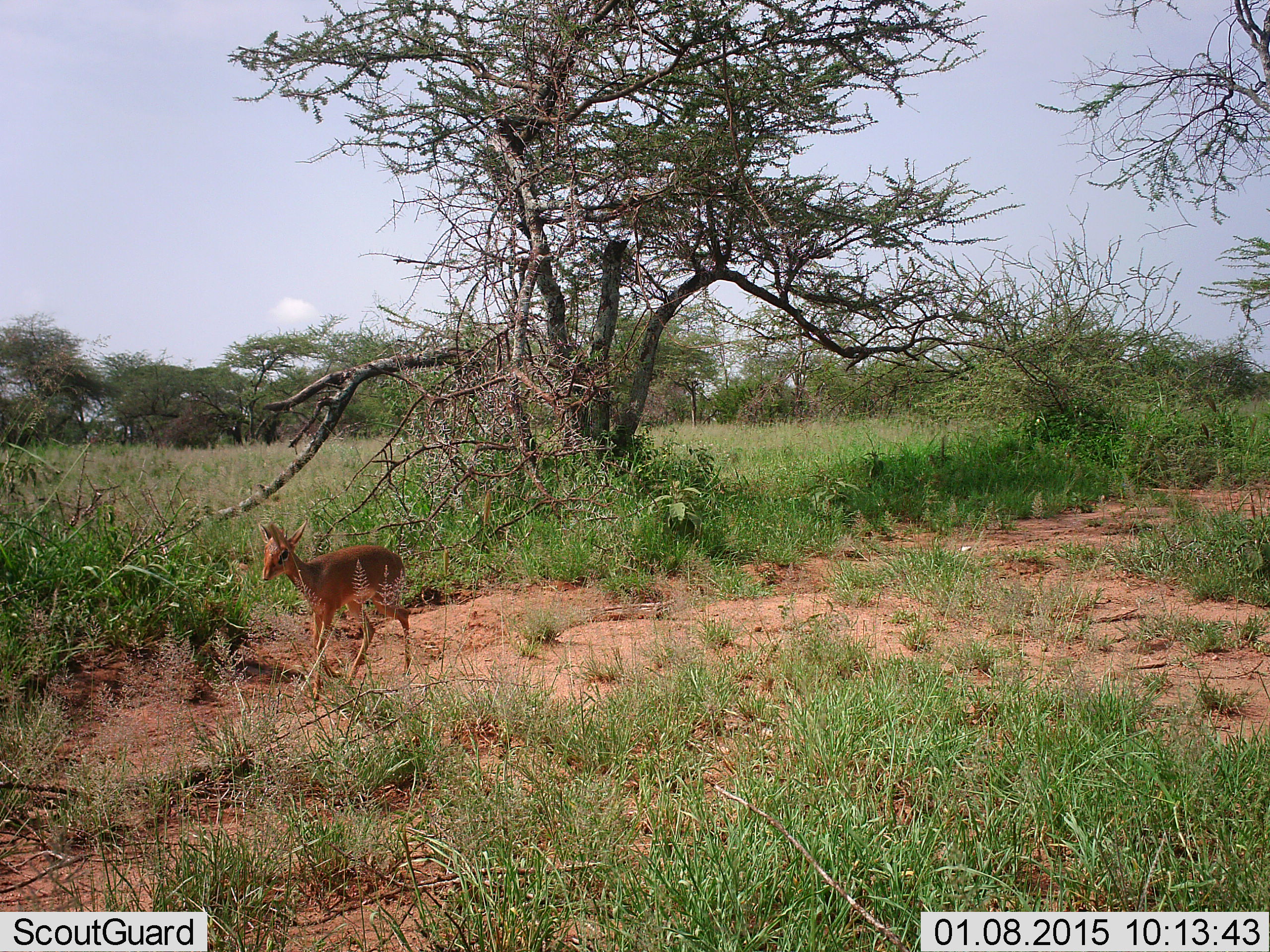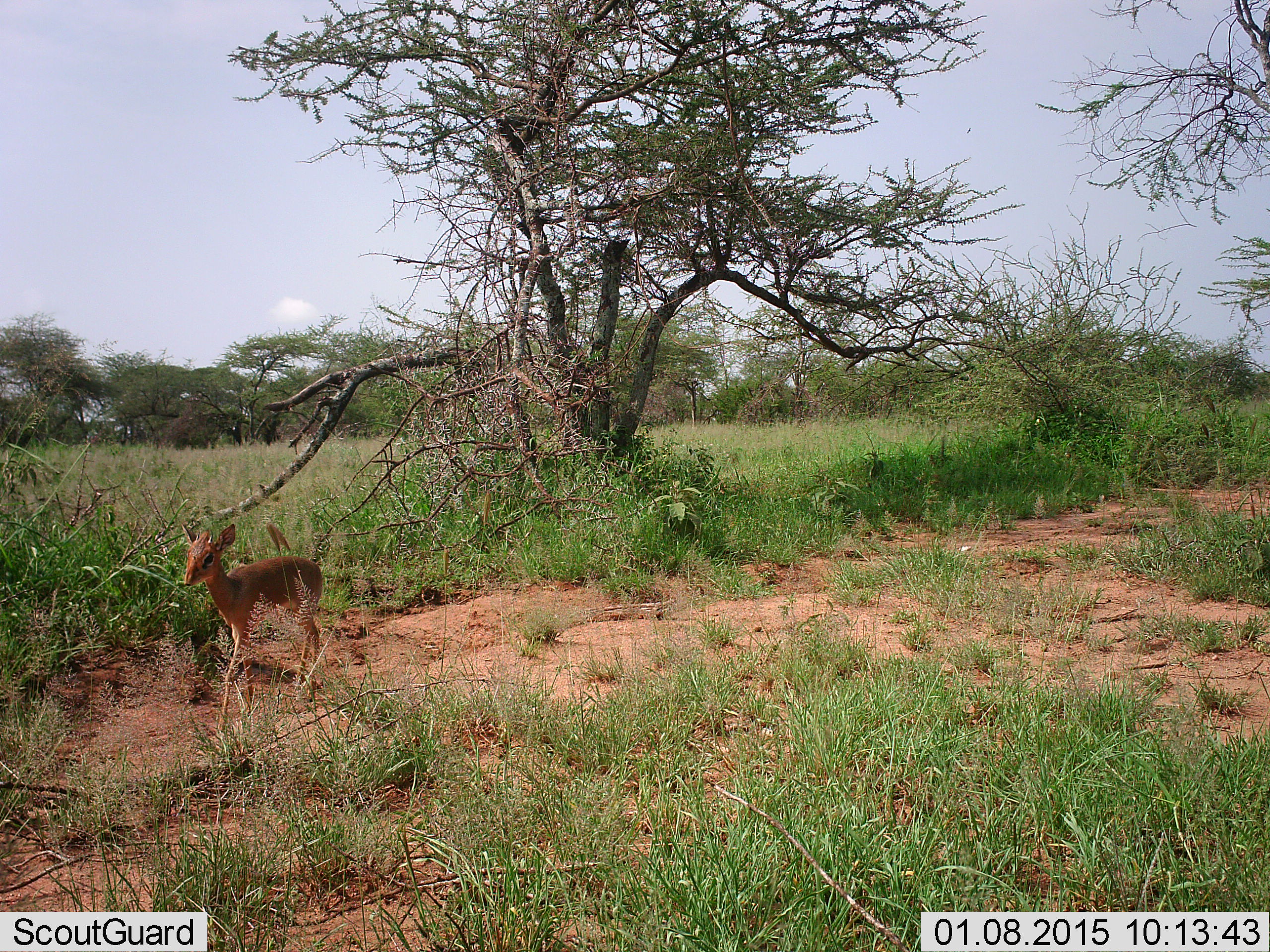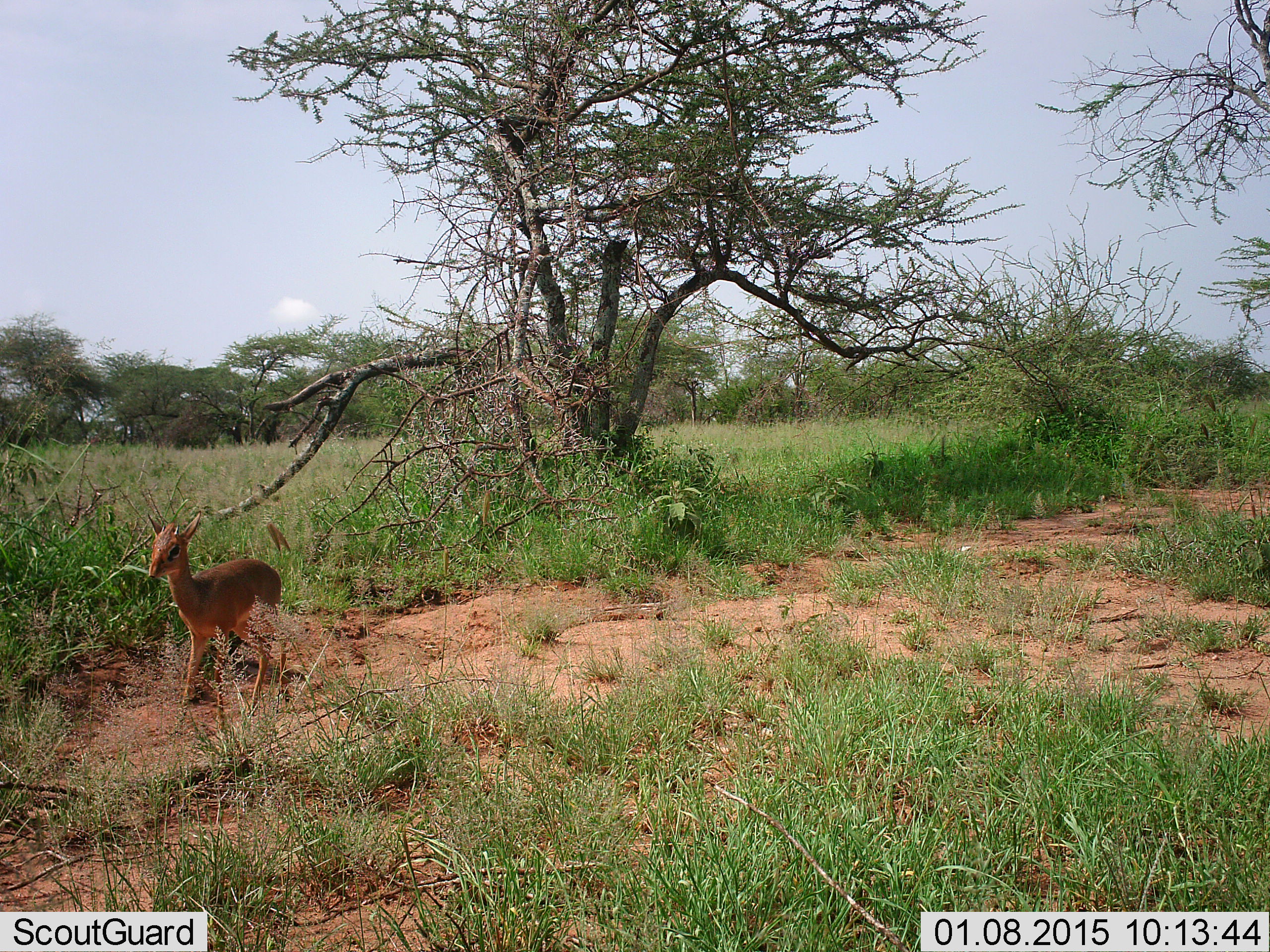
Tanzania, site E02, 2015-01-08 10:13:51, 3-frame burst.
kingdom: Animalia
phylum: Chordata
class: Mammalia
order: Artiodactyla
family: Bovidae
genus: Madoqua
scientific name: Madoqua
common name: dikdik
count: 1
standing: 10%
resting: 0%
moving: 90%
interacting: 0%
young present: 20%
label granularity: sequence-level